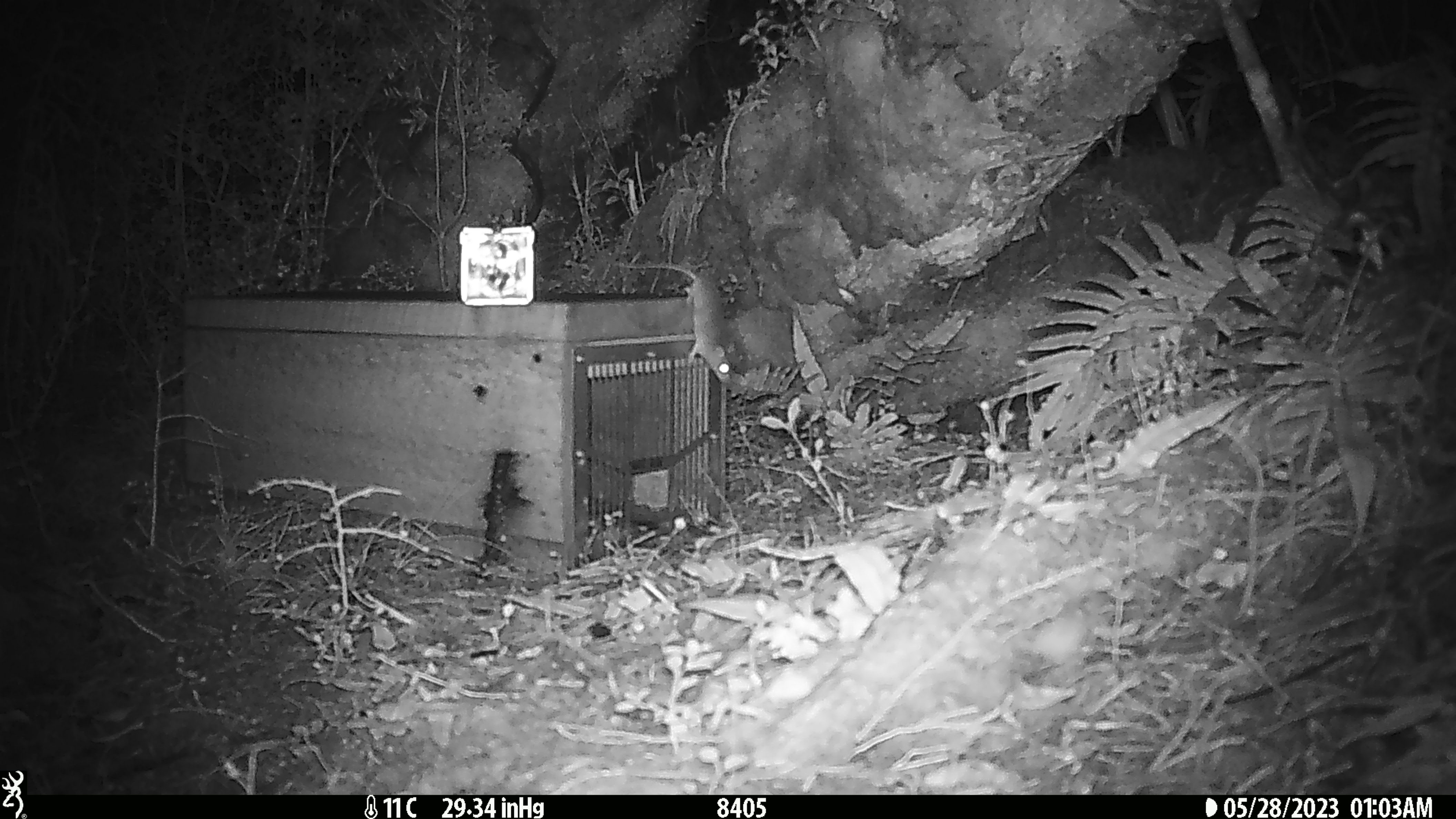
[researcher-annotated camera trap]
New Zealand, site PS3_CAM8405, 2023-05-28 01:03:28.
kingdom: Animalia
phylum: Chordata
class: Mammalia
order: Rodentia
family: Muridae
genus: Mus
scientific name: Mus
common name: mouse